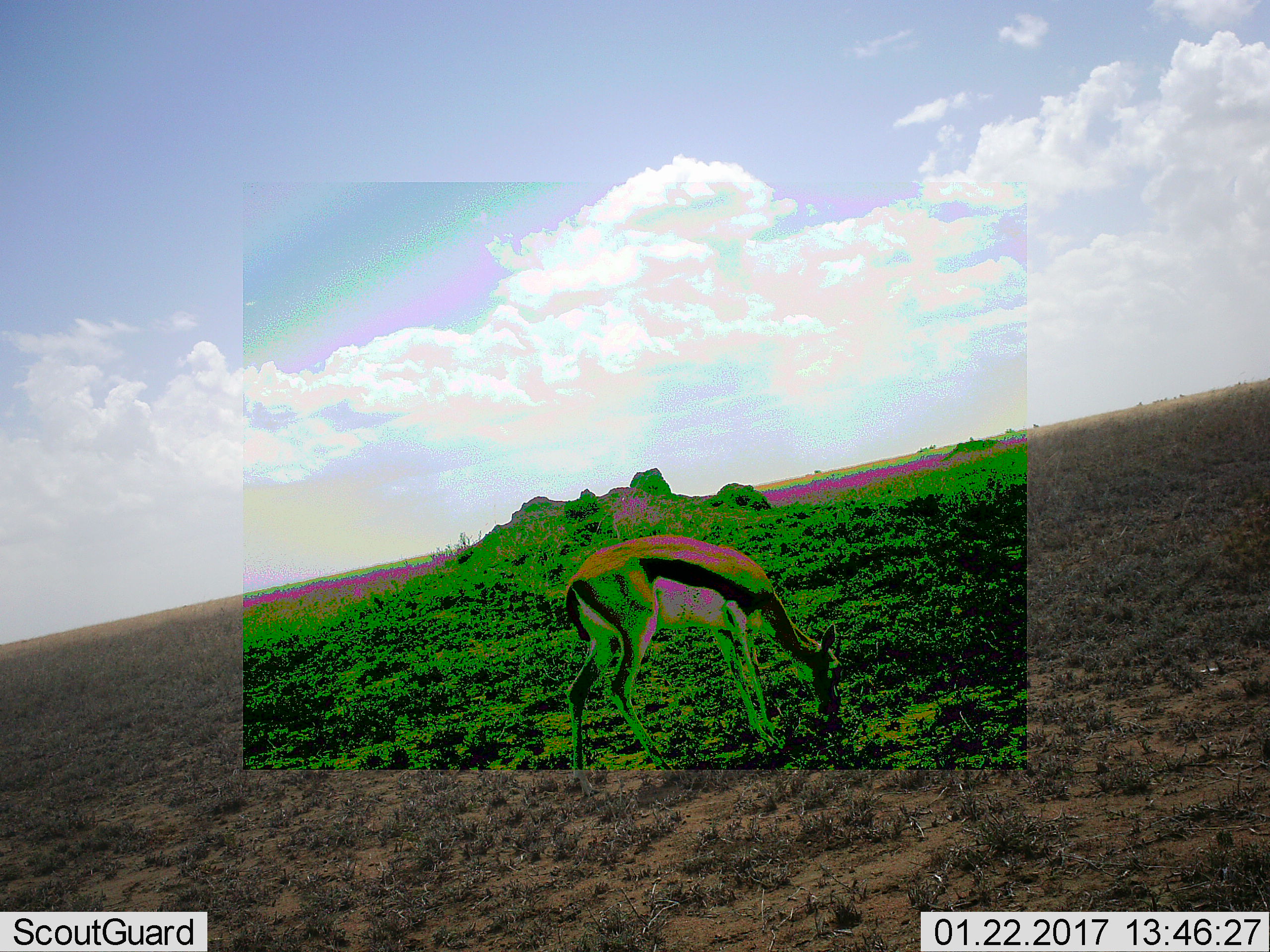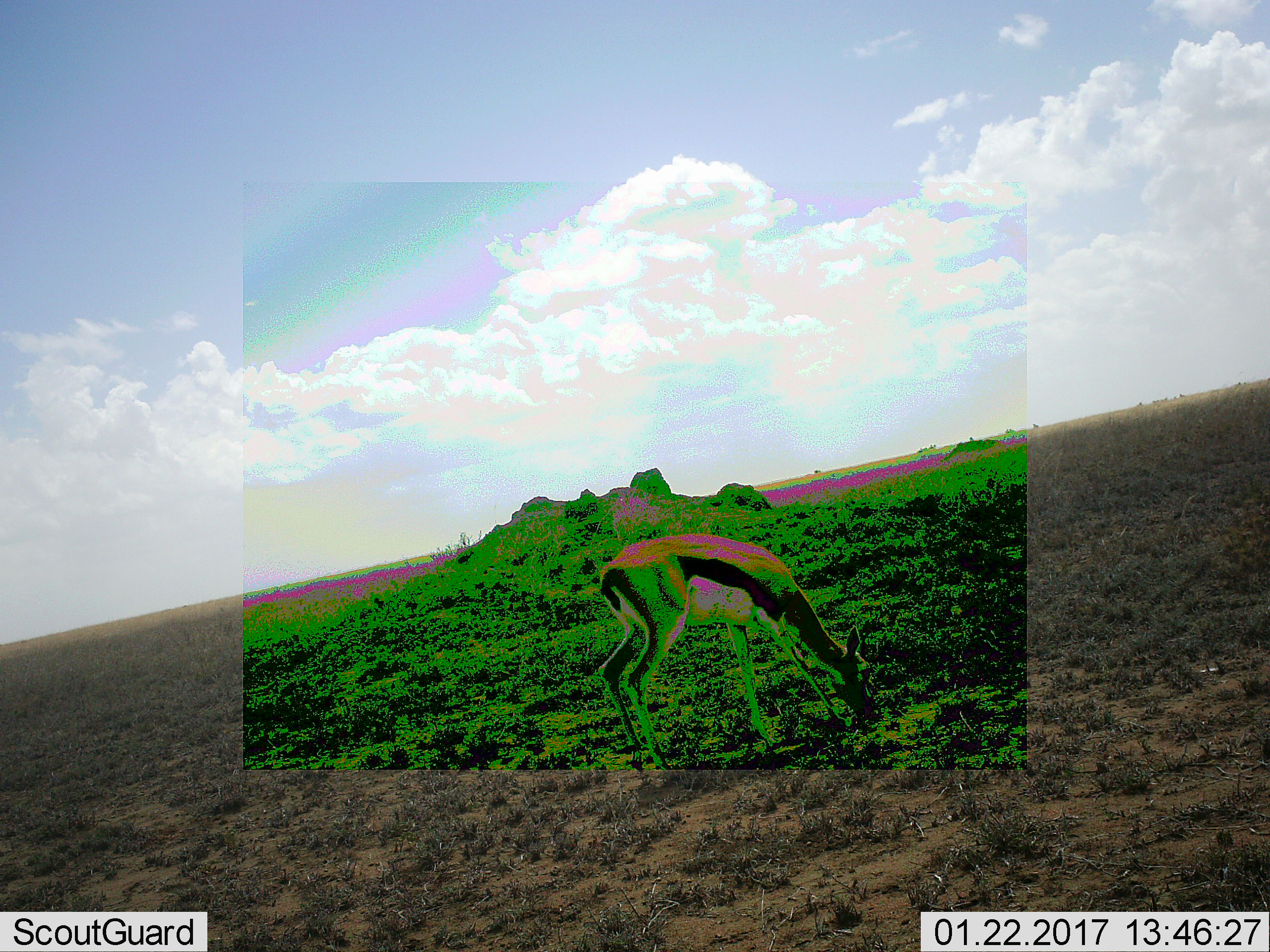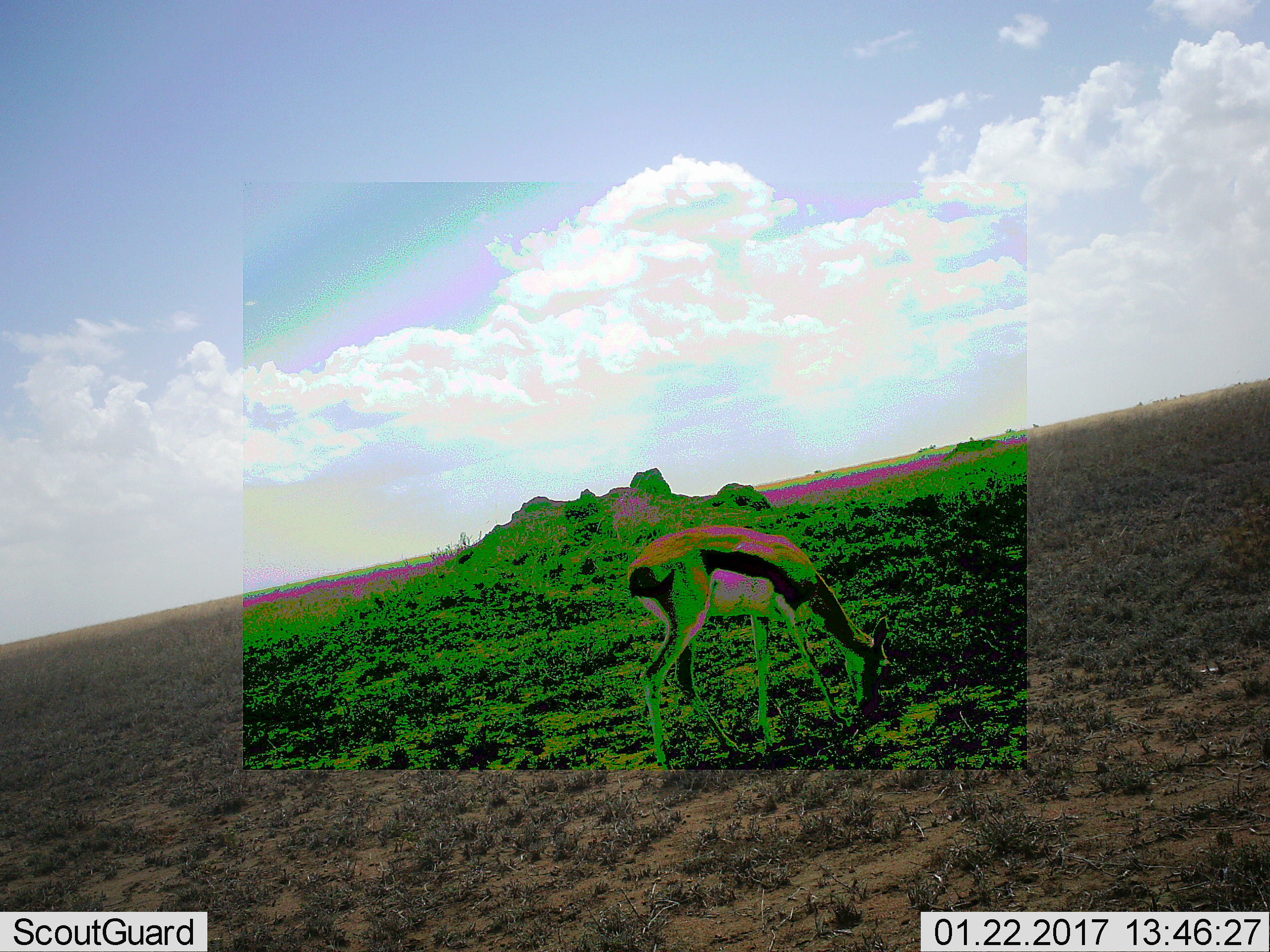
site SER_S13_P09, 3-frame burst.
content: unidentified animal